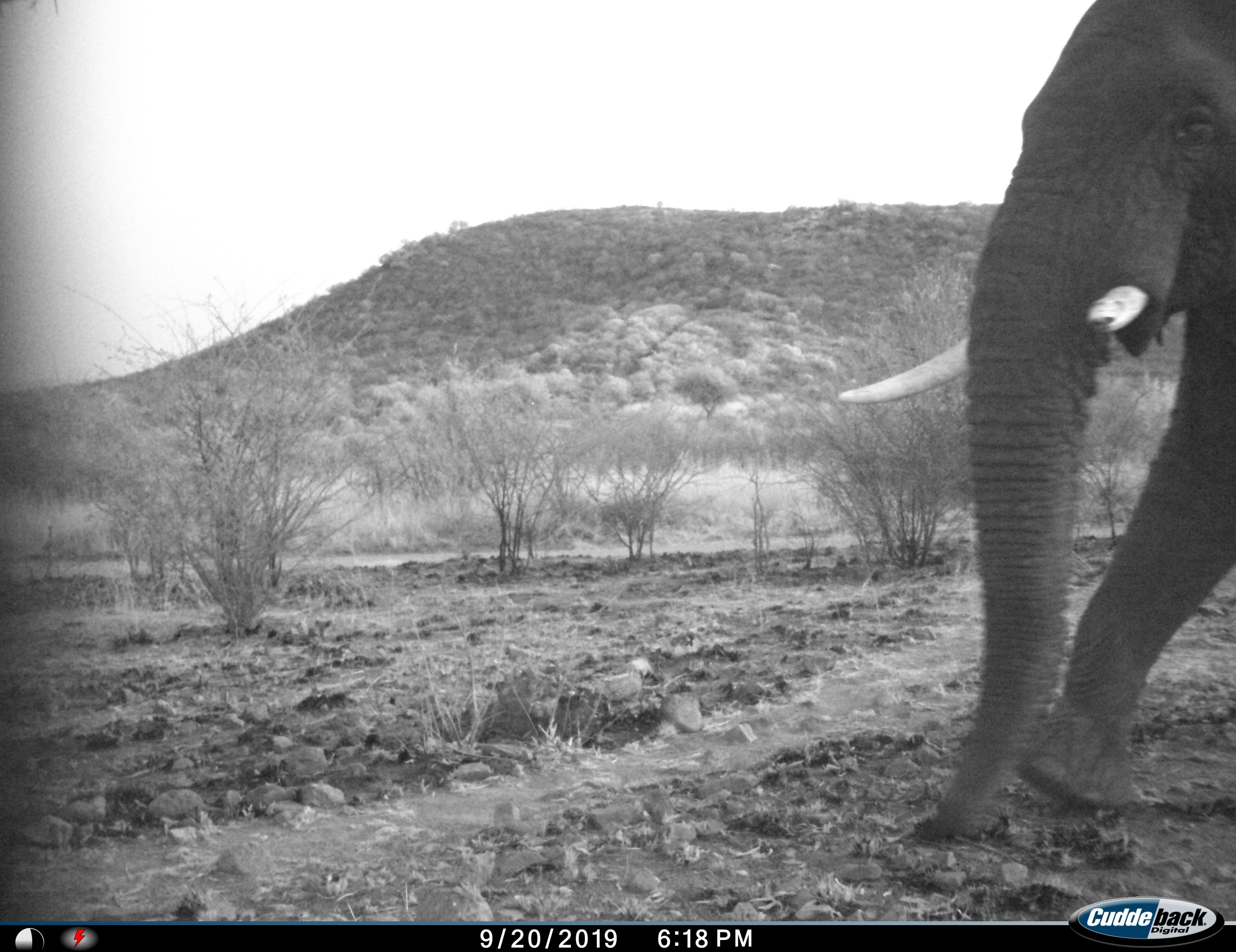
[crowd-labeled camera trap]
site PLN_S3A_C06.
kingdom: Animalia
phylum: Chordata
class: Mammalia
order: Proboscidea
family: Elephantidae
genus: Loxodonta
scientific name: Loxodonta africana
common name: african bush elephant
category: elephant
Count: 1.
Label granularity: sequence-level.